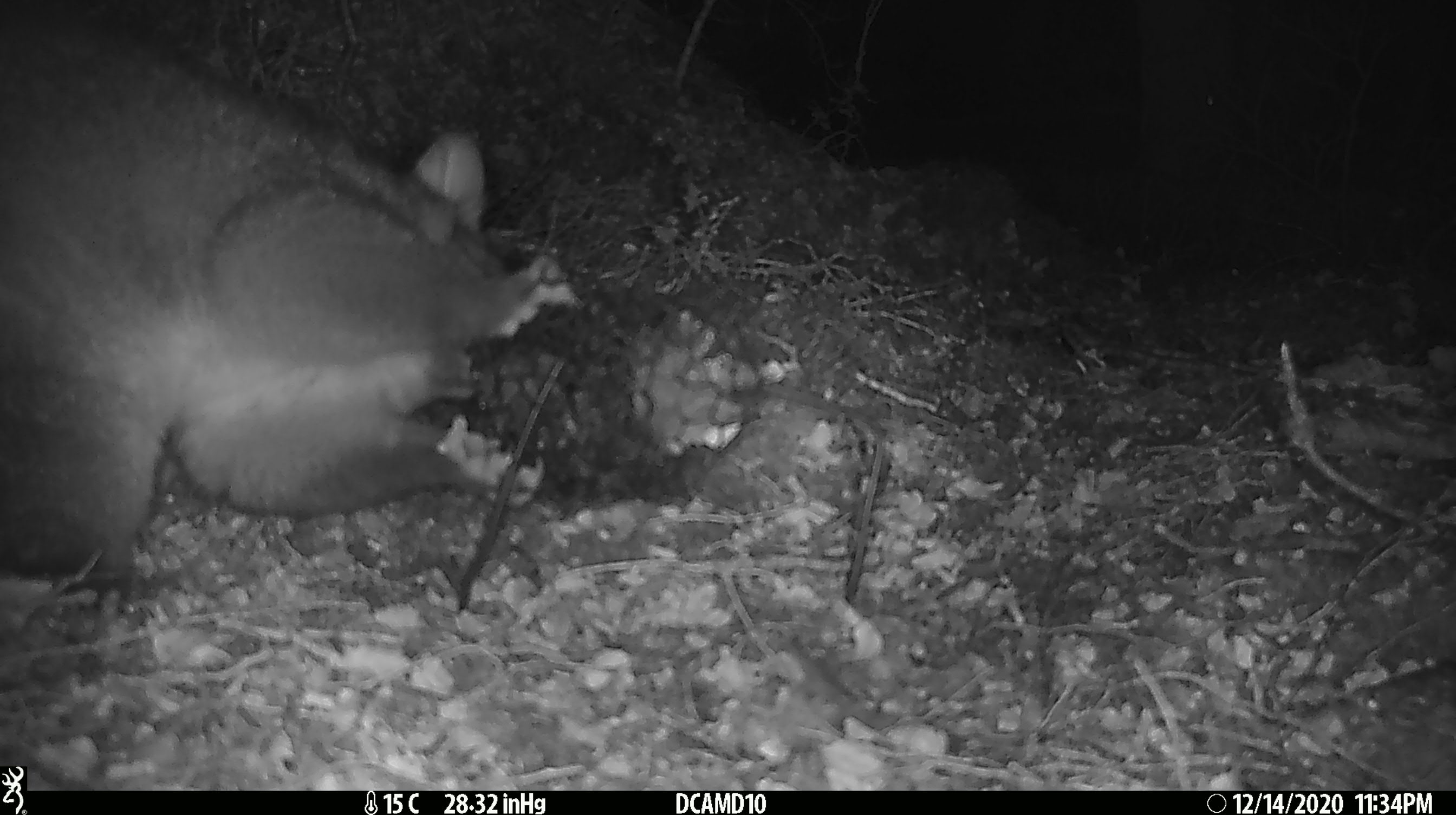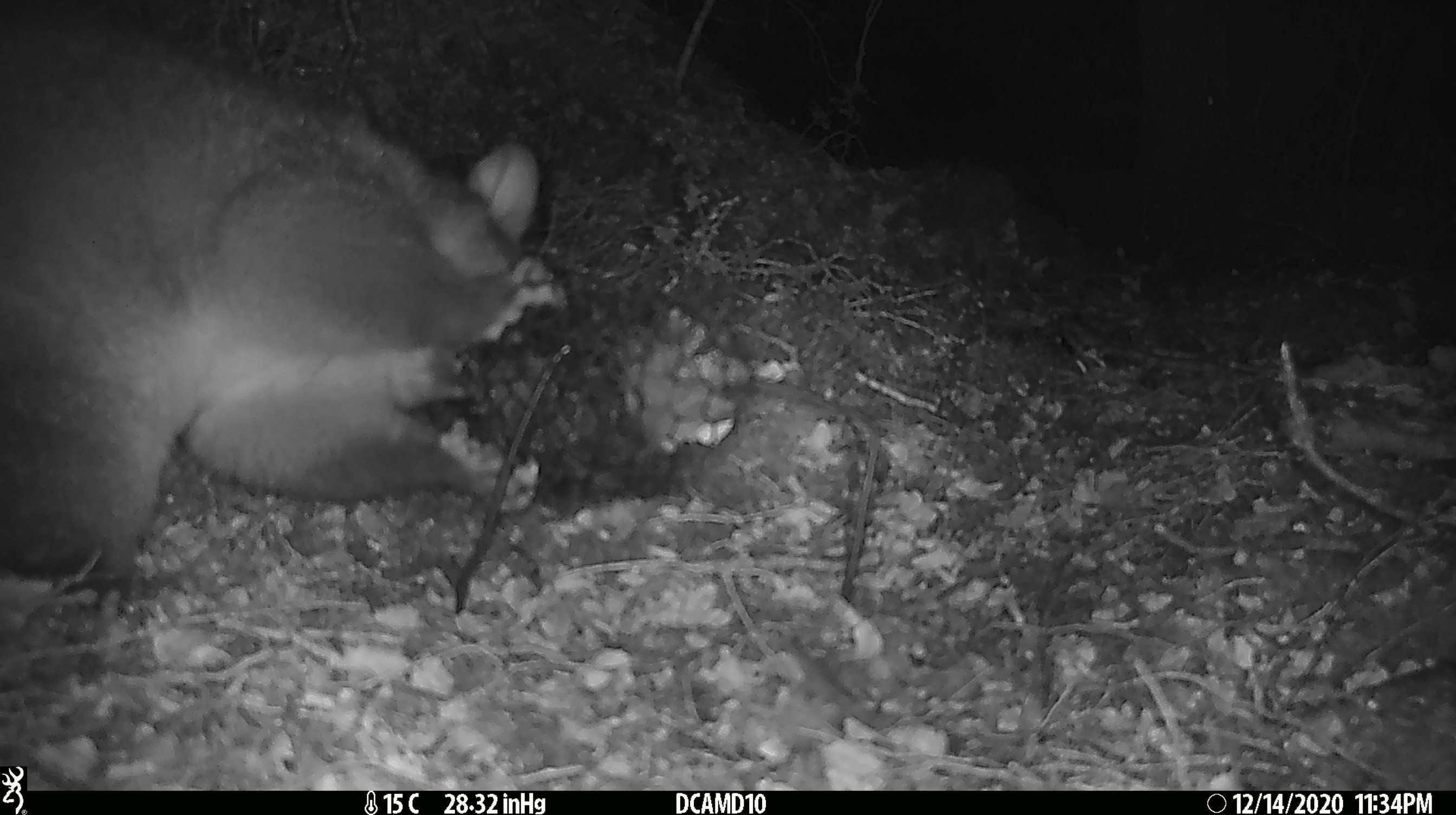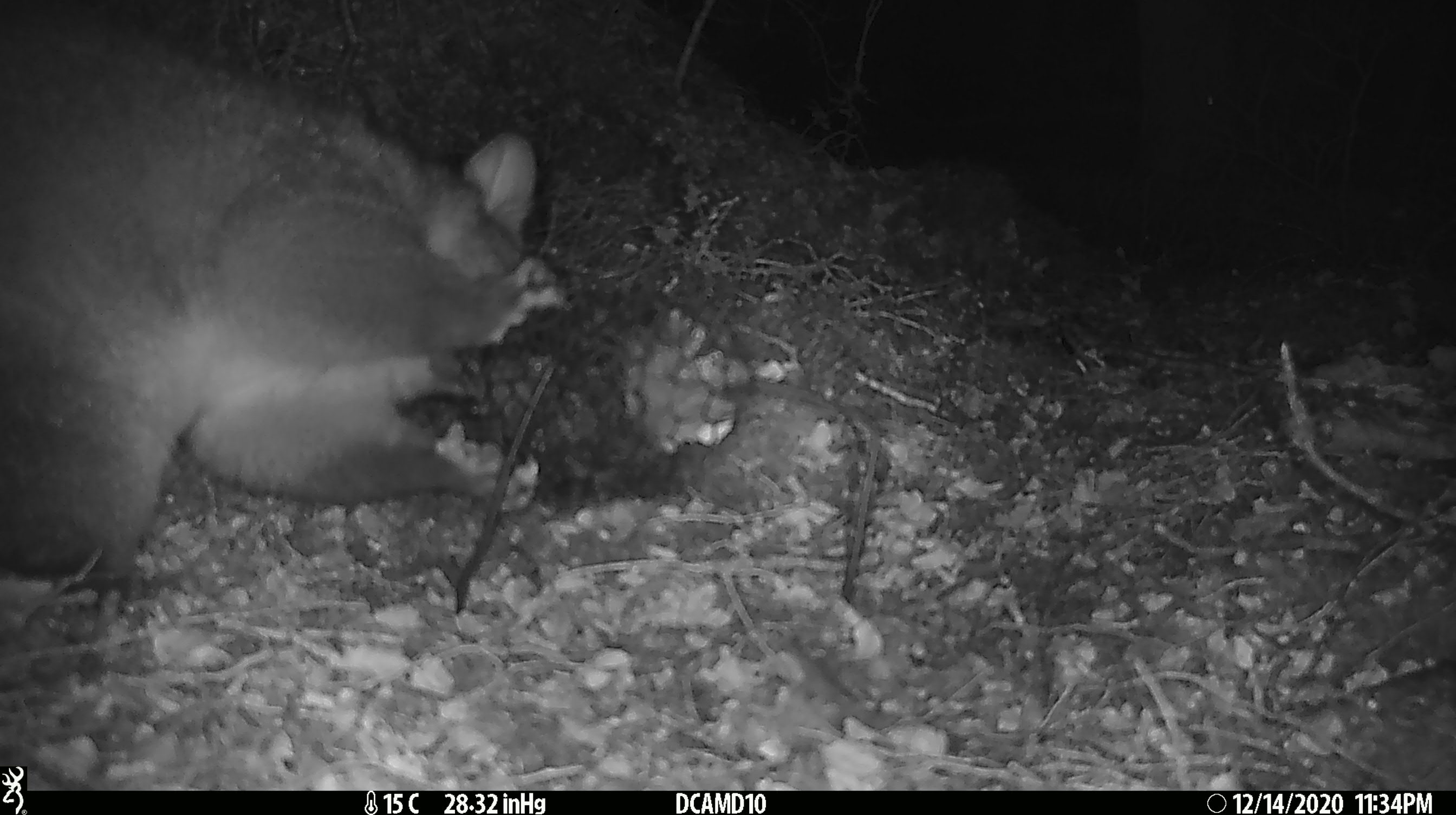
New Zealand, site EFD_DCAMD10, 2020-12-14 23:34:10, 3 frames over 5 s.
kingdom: Animalia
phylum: Chordata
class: Mammalia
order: Diprotodontia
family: Phalangeridae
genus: Trichosurus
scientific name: Trichosurus vulpecula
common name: common brushtail possum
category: possum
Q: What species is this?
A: Possum (common brushtail possum) (Trichosurus vulpecula).